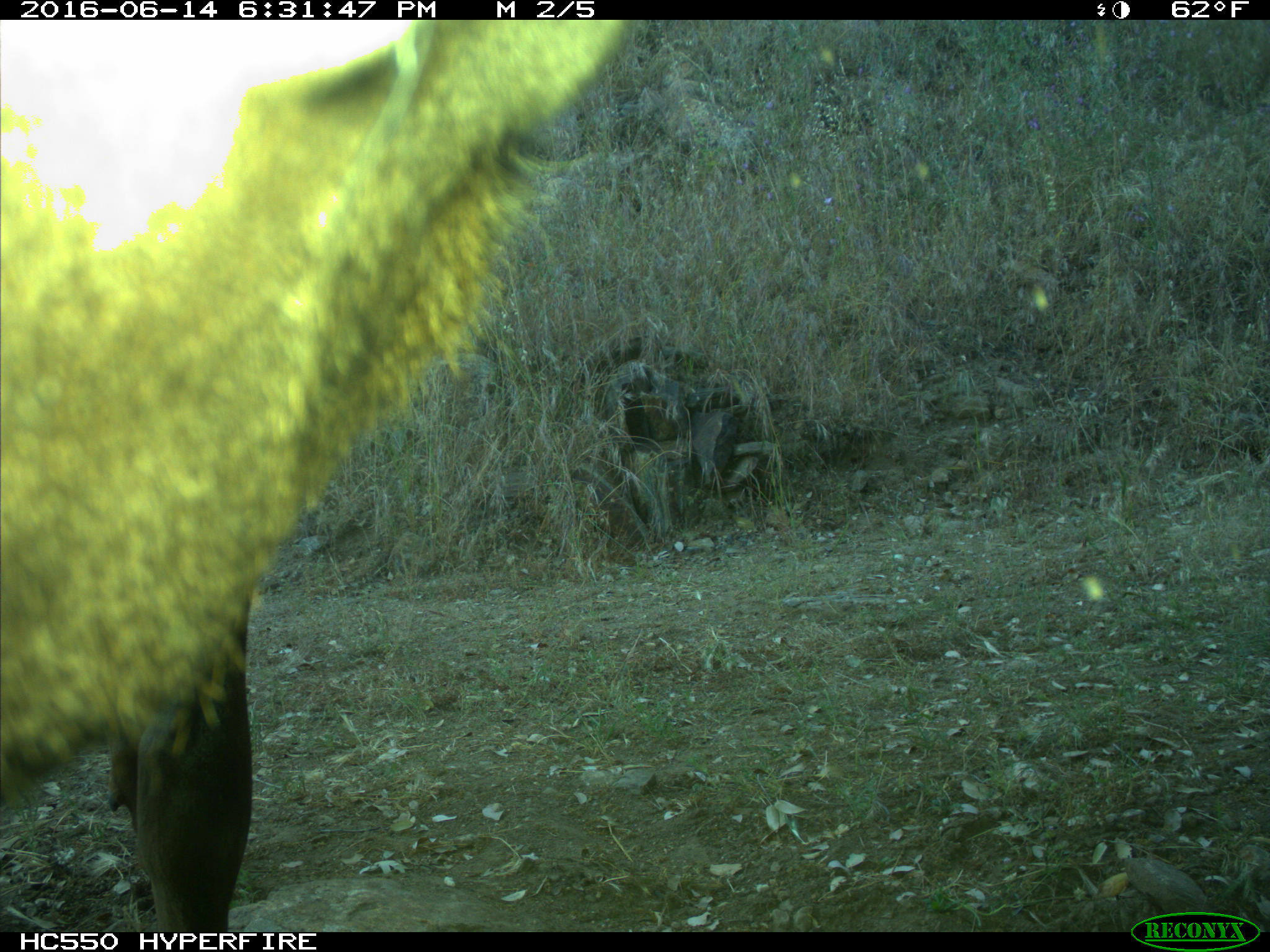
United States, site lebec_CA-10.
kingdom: Animalia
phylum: Chordata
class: Mammalia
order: Artiodactyla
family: Cervidae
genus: Cervus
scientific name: Cervus canadensis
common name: elk